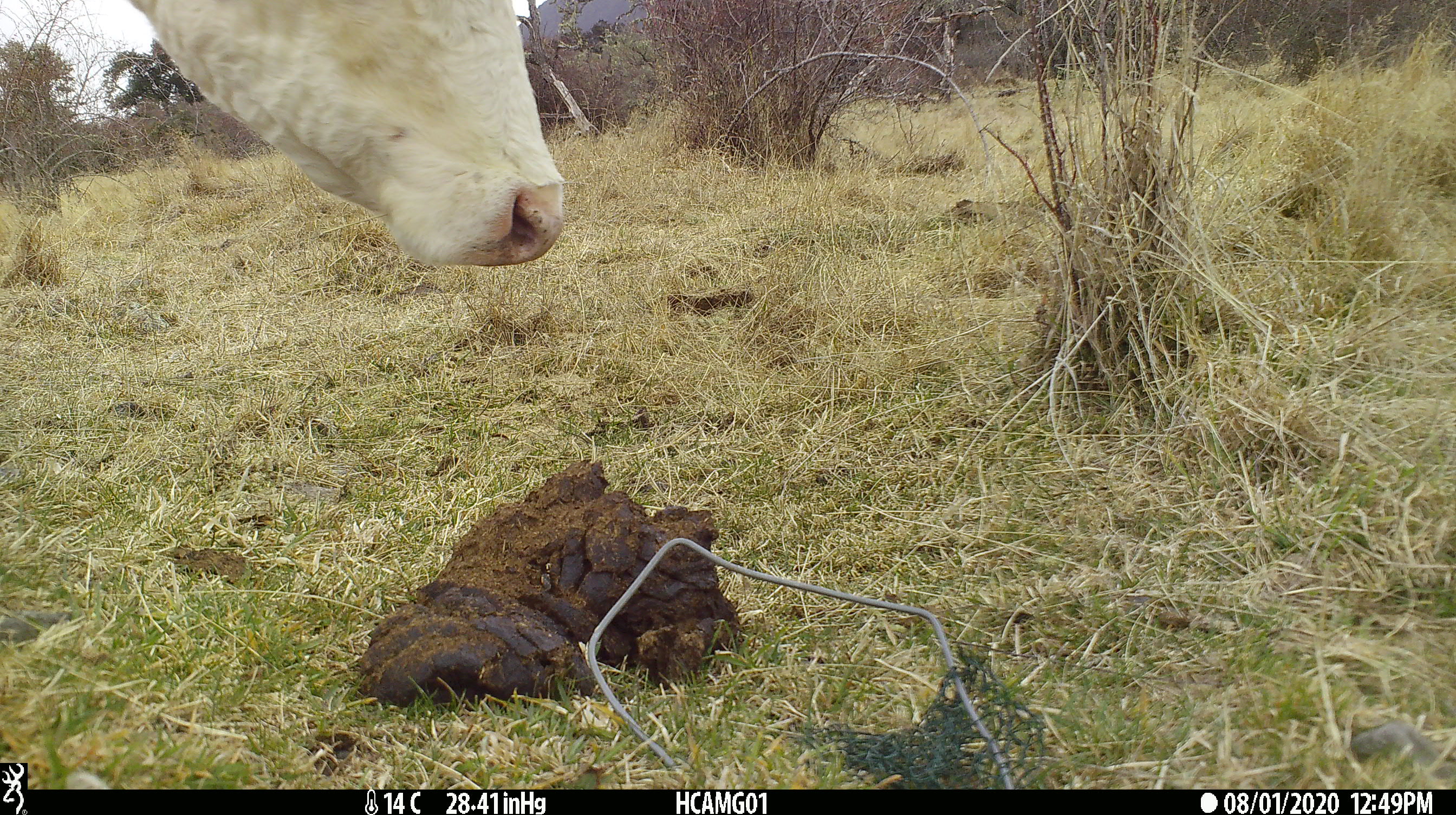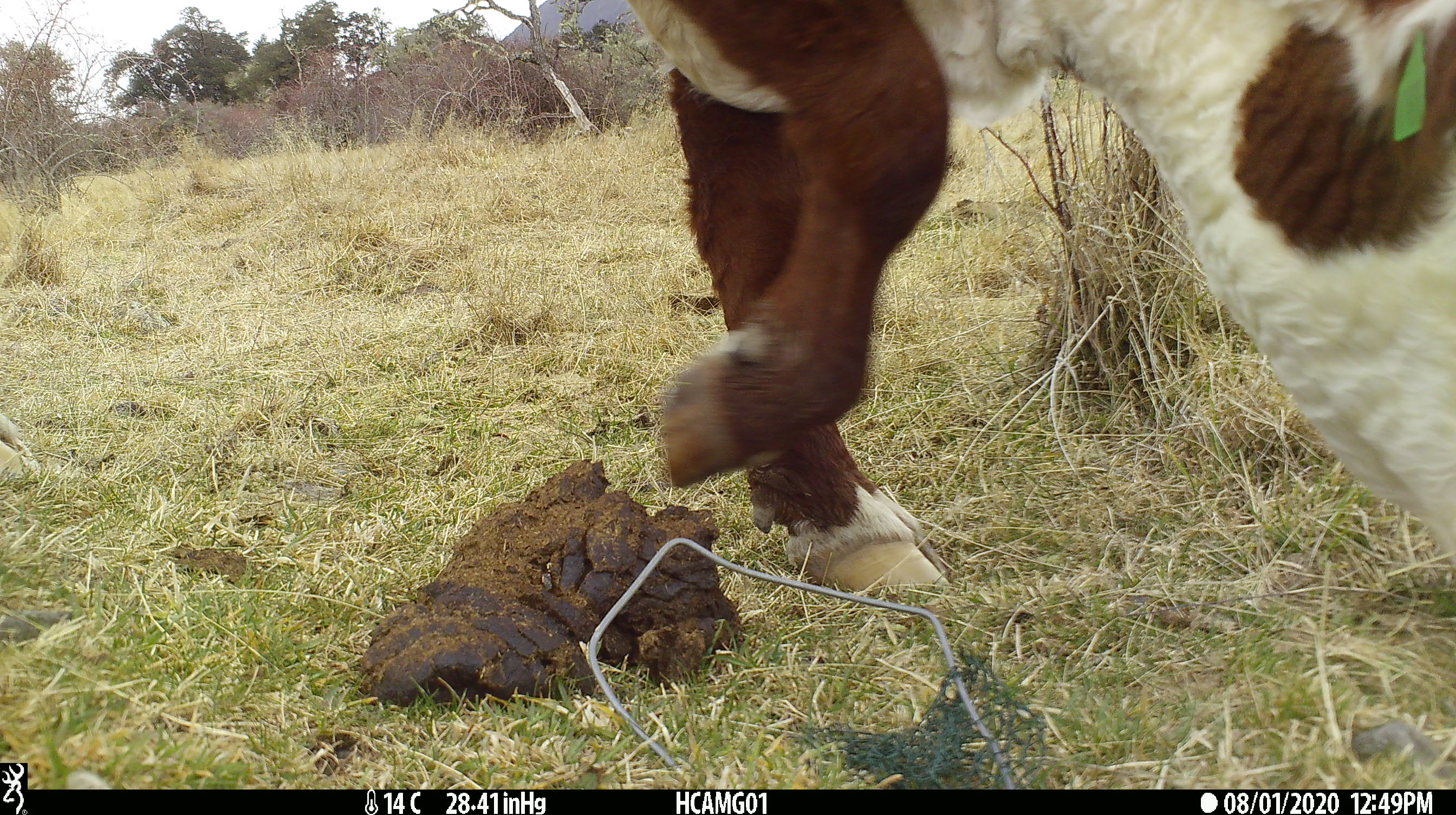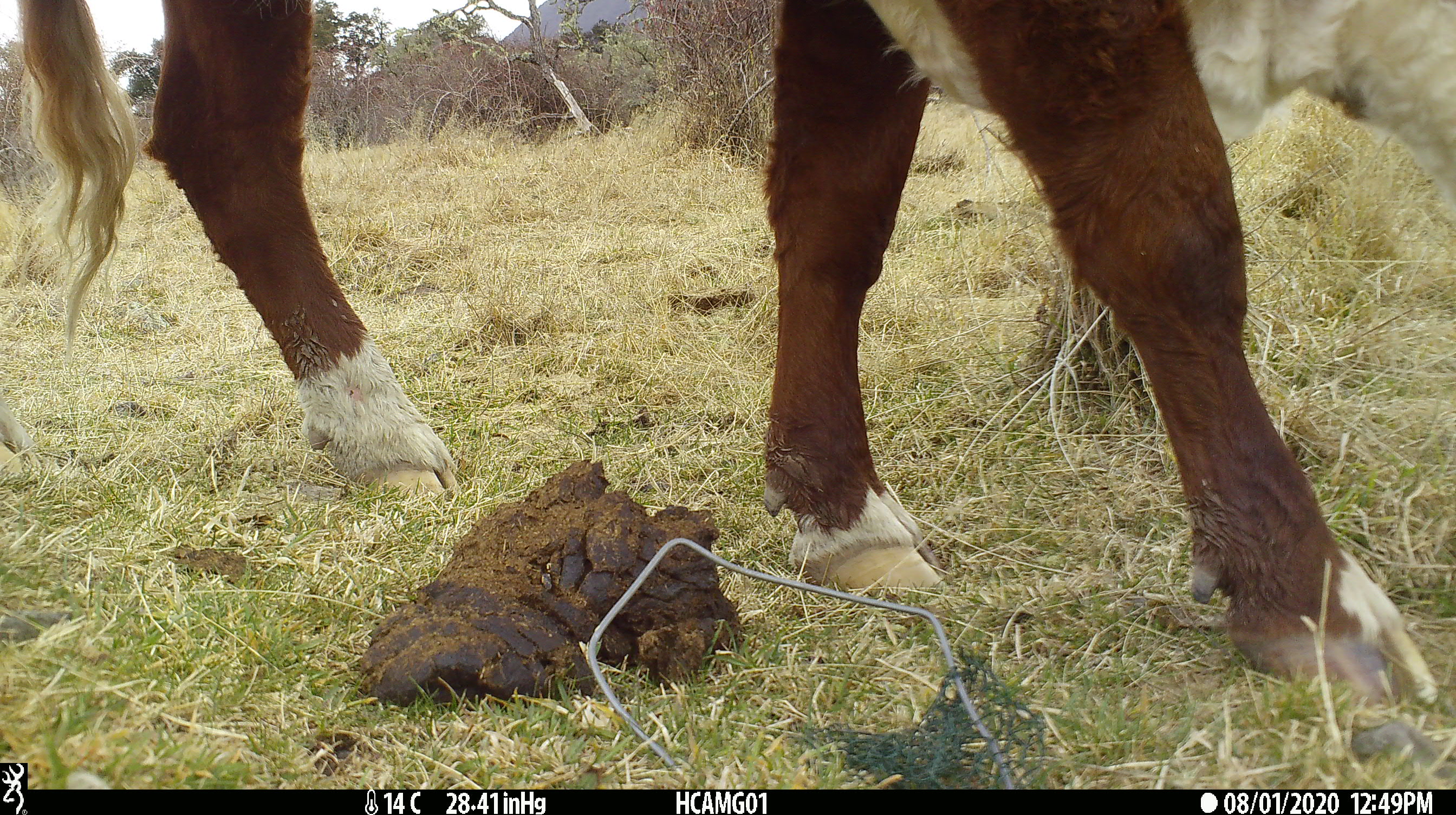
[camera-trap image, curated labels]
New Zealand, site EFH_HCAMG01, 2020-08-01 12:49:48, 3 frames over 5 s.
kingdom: Animalia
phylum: Chordata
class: Mammalia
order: Artiodactyla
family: Bovidae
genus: Bos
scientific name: Bos taurus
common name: domestic cow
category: cow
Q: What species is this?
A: Cow (domestic cow) (Bos taurus).